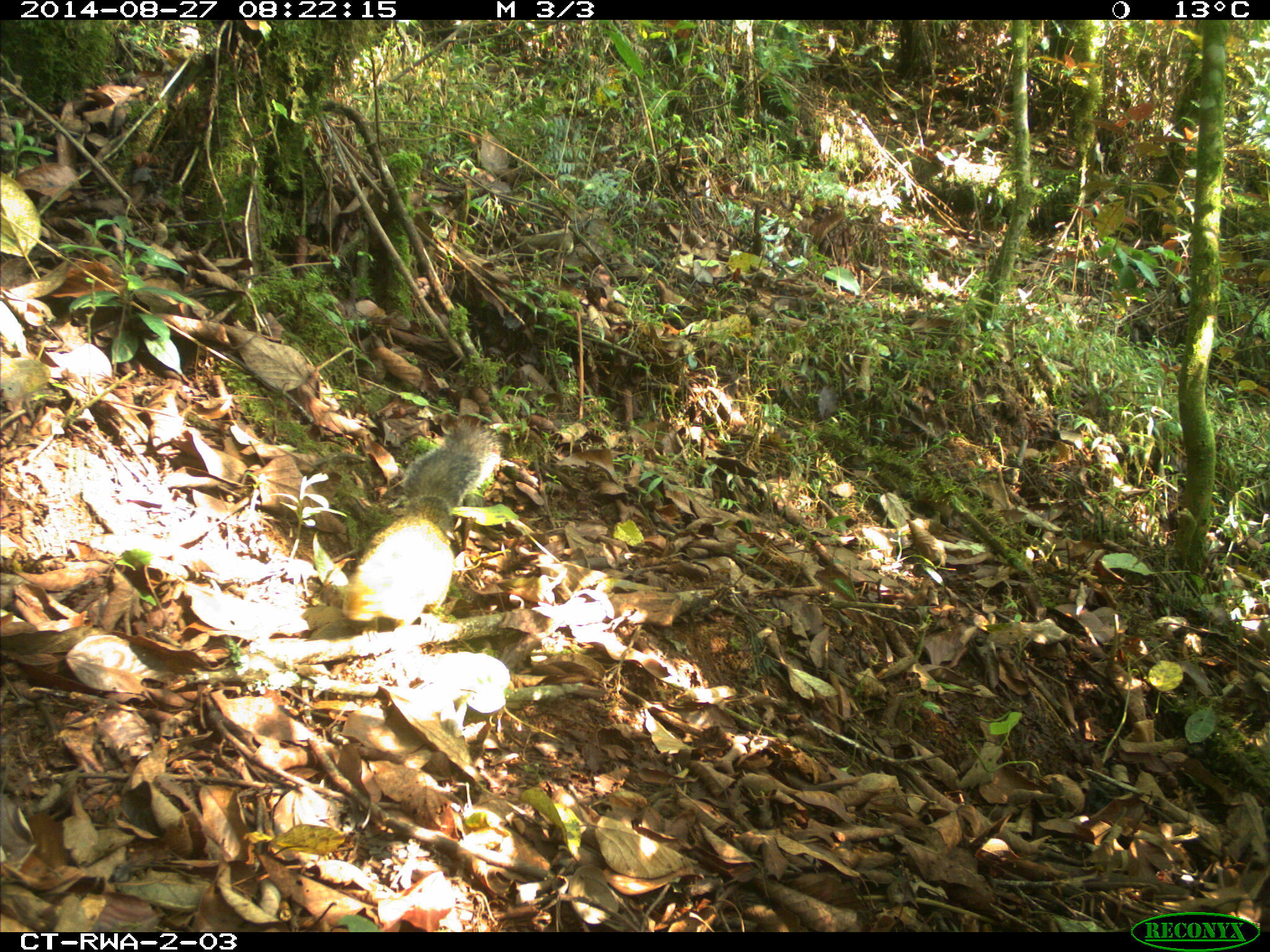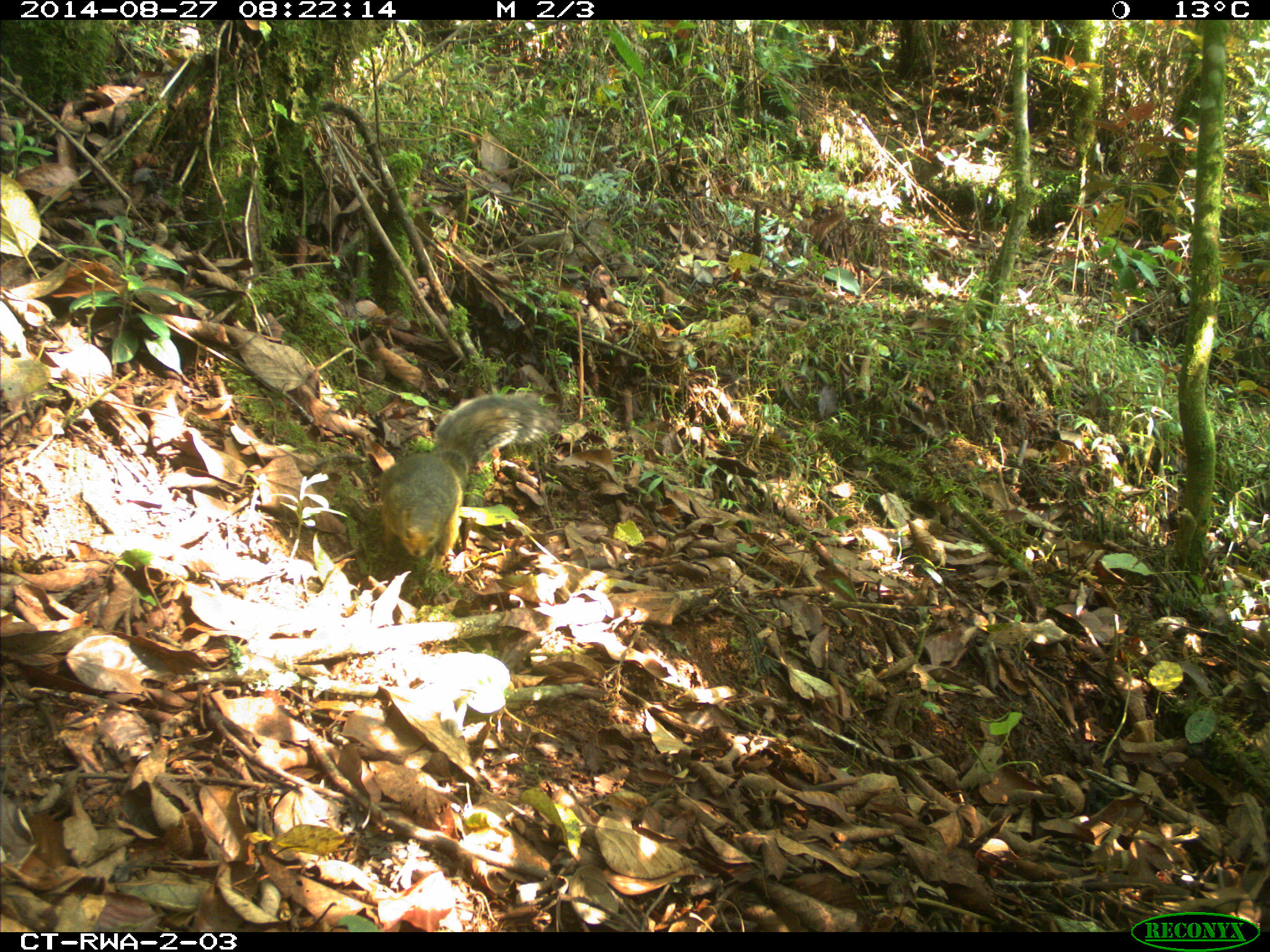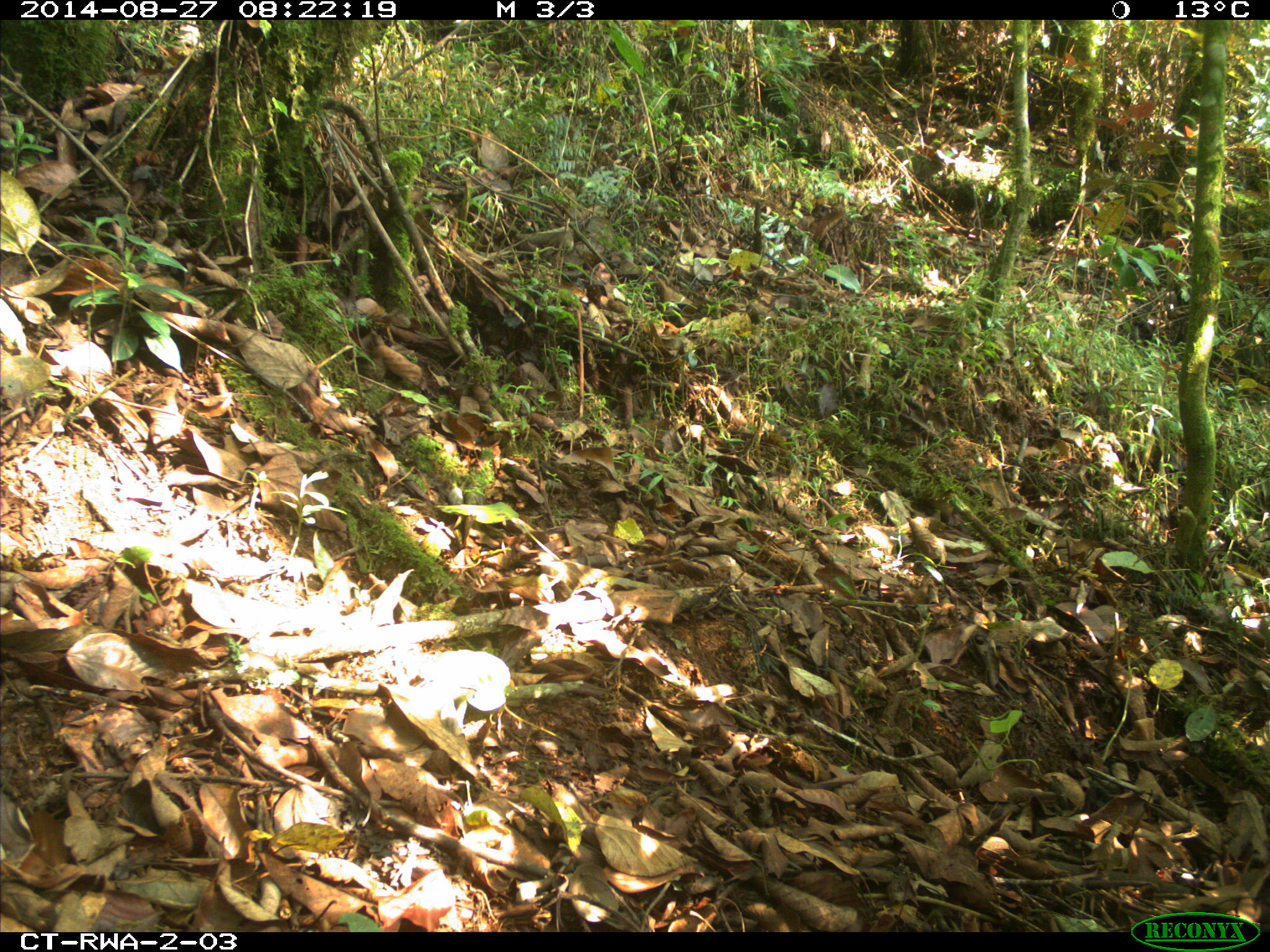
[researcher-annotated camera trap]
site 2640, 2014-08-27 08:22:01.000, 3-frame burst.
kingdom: Animalia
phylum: Chordata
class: Mammalia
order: Rodentia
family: Sciuridae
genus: Funisciurus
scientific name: Funisciurus carruthersi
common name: carruther's mountain squirrel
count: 1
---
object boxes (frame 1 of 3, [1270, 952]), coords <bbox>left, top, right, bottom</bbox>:
funisciurus carruthersi: <bbox>341, 416, 504, 631</bbox>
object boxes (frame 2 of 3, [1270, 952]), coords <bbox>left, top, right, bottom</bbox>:
funisciurus carruthersi: <bbox>376, 393, 563, 578</bbox>